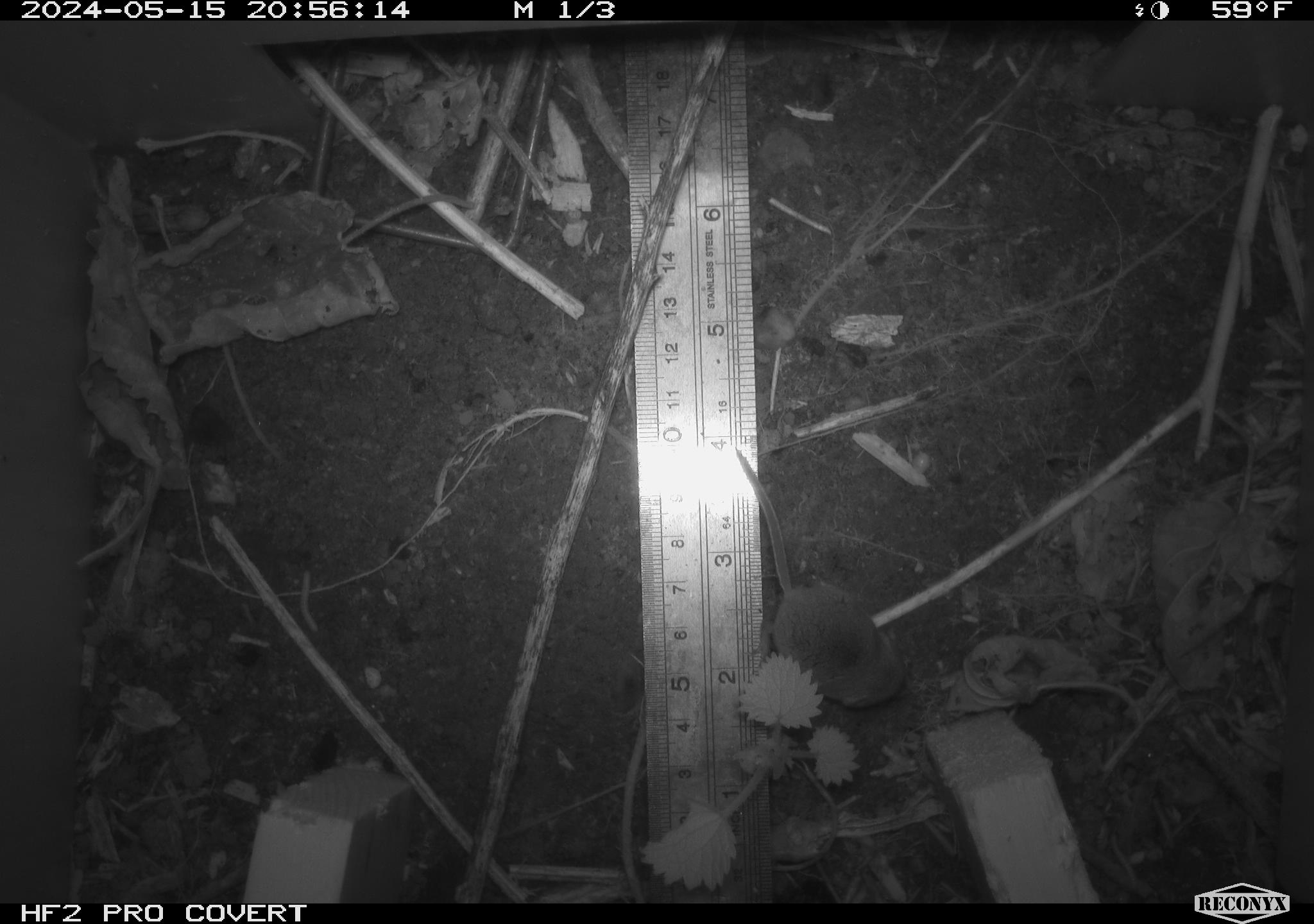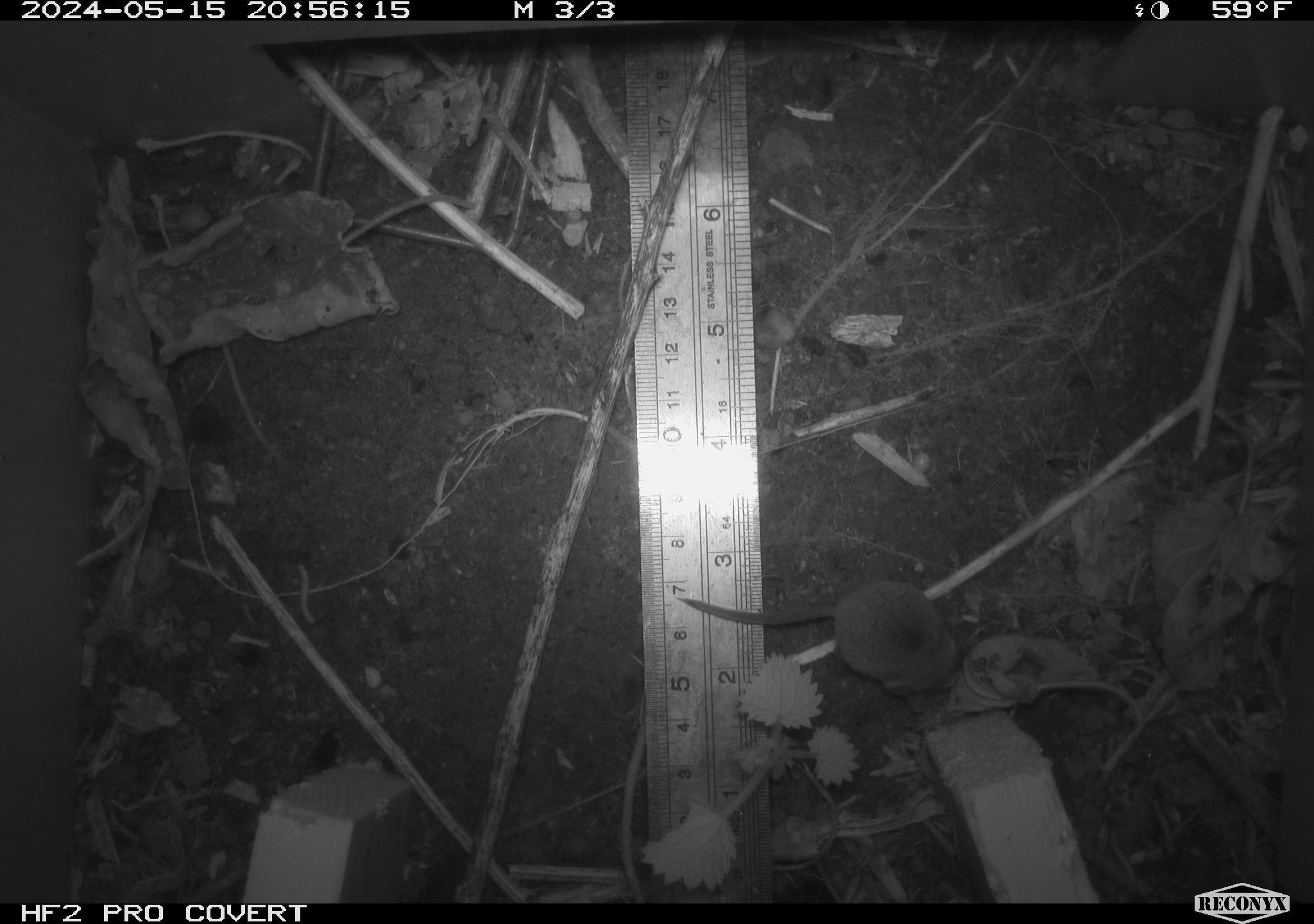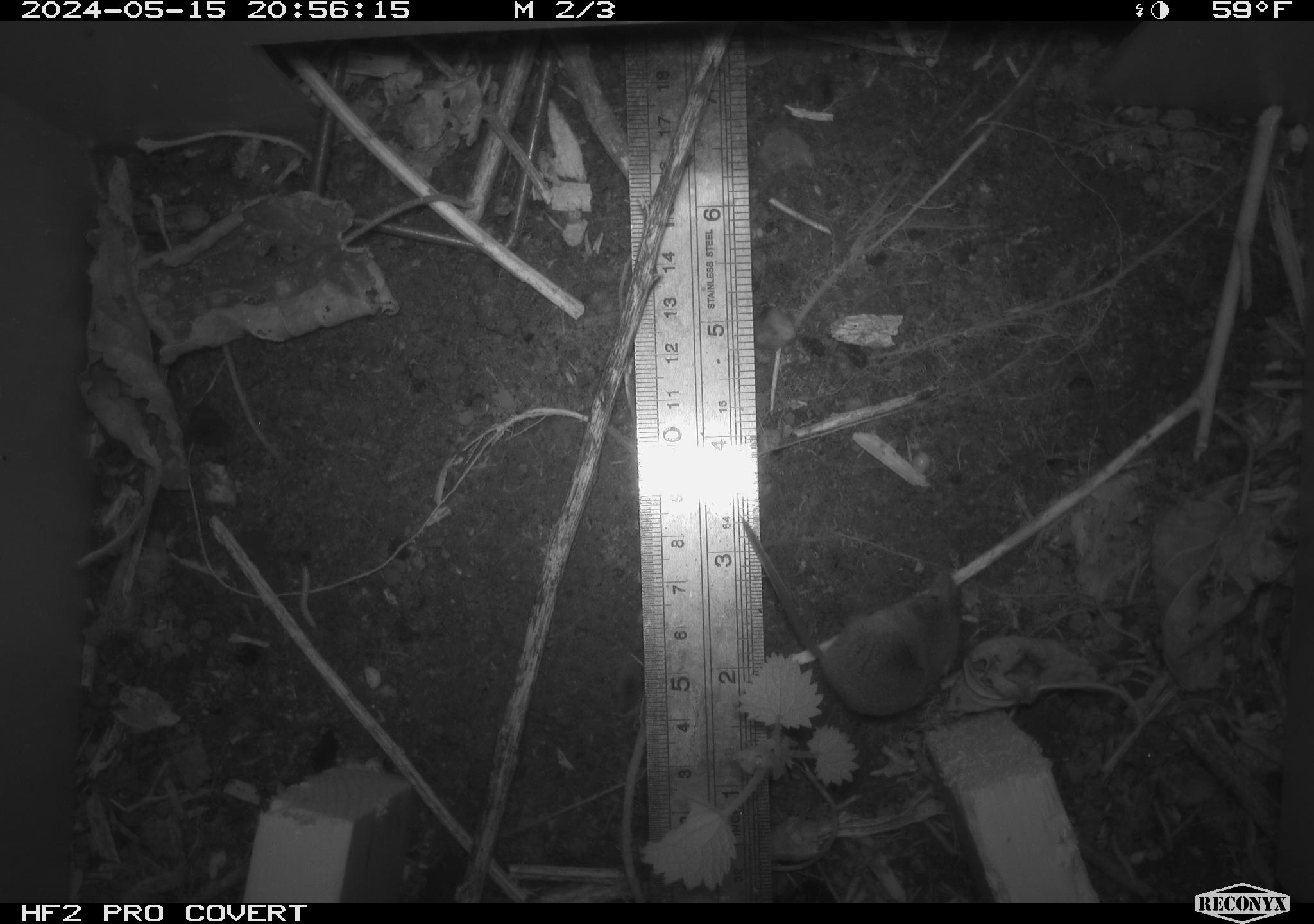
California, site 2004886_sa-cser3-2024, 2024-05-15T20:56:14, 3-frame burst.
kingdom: Animalia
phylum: Chordata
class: Mammalia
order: Eulipotyphla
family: Soricidae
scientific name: Soricidae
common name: shrews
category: soricidae family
Soricidae family (shrews) (Soricidae).